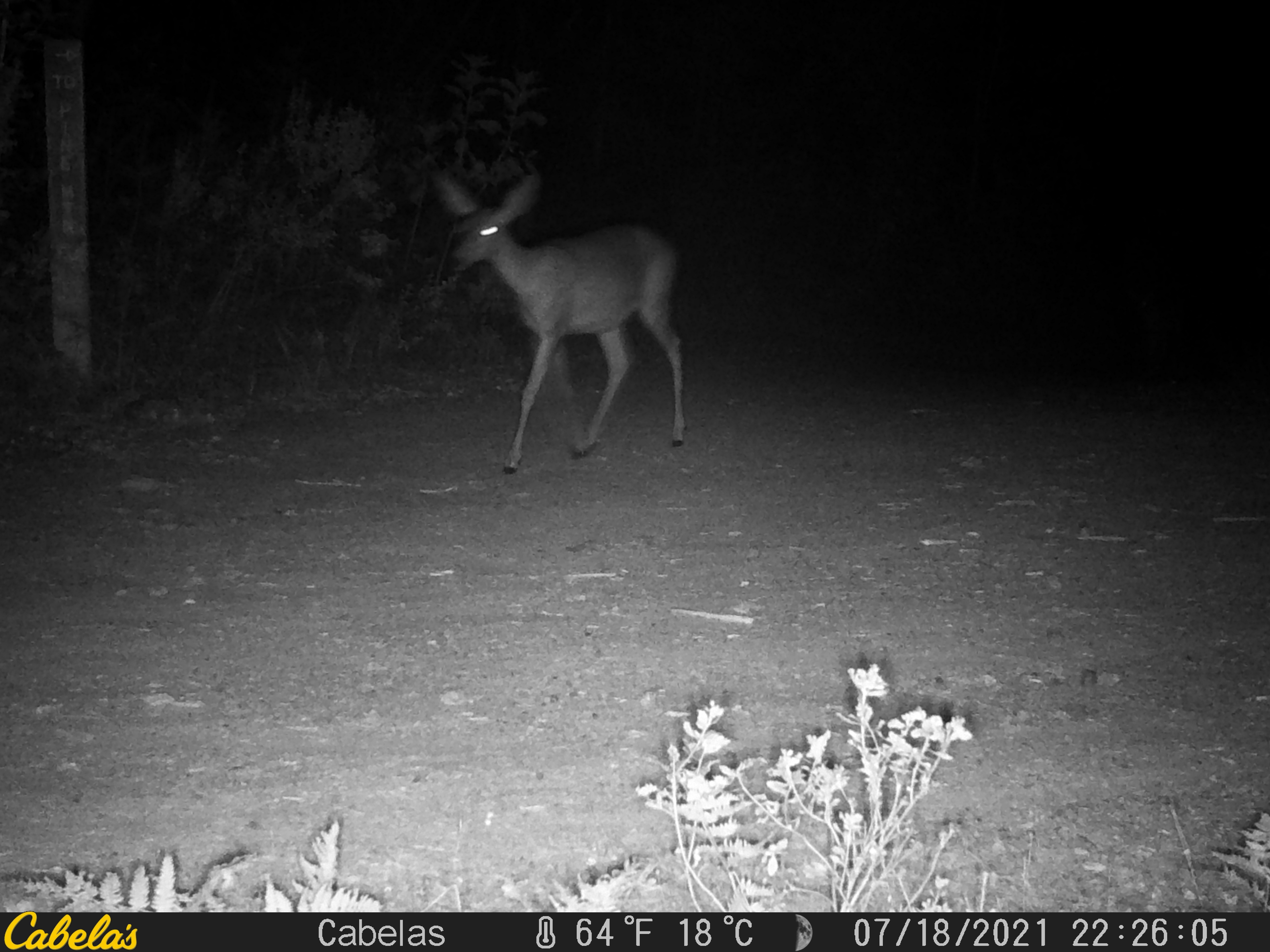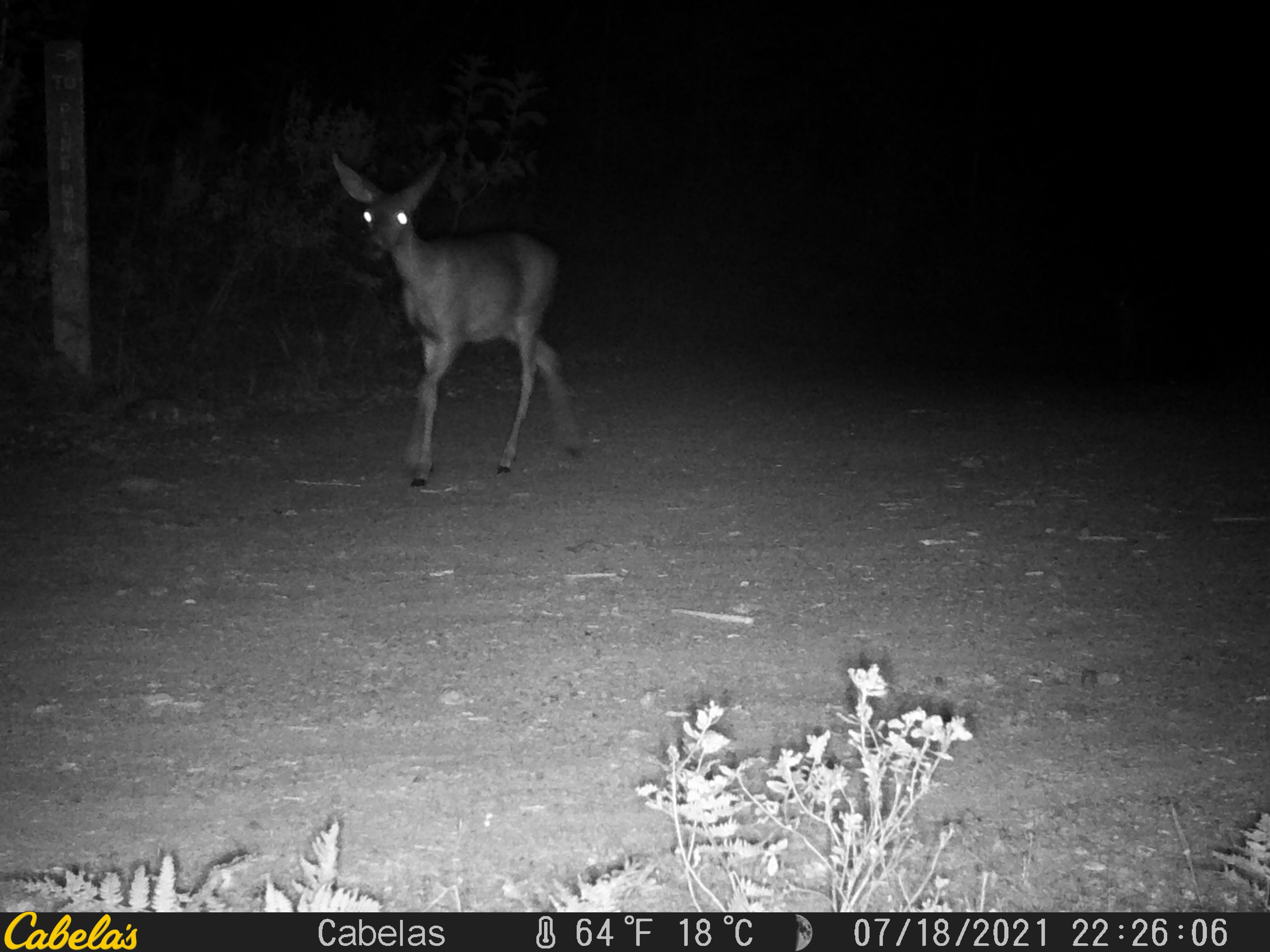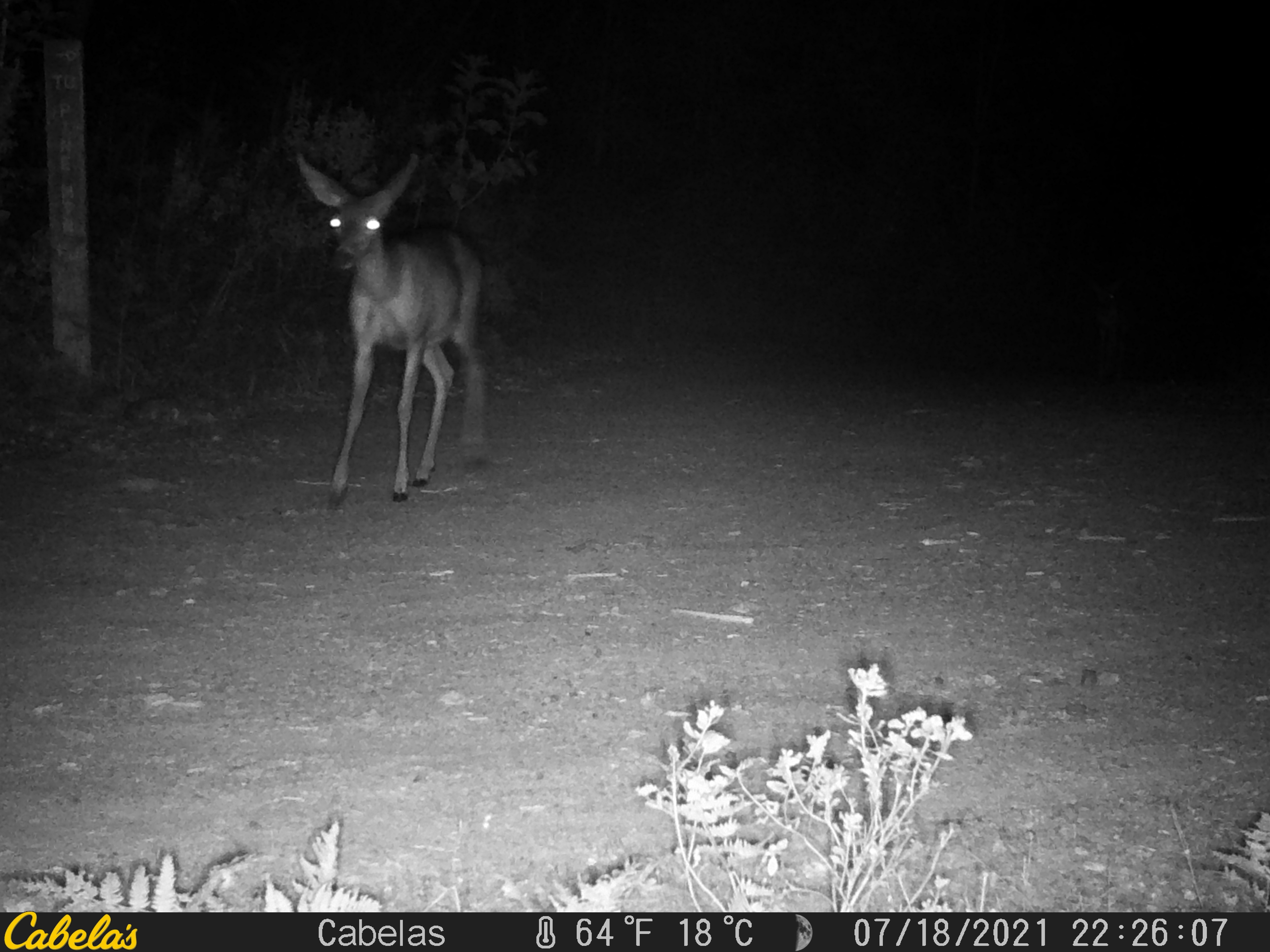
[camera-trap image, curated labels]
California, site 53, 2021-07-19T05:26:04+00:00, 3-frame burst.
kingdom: Animalia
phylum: Chordata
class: Mammalia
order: Artiodactyla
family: Cervidae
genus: Odocoileus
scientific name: Odocoileus hemionus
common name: mule deer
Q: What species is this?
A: Mule deer (Odocoileus hemionus).